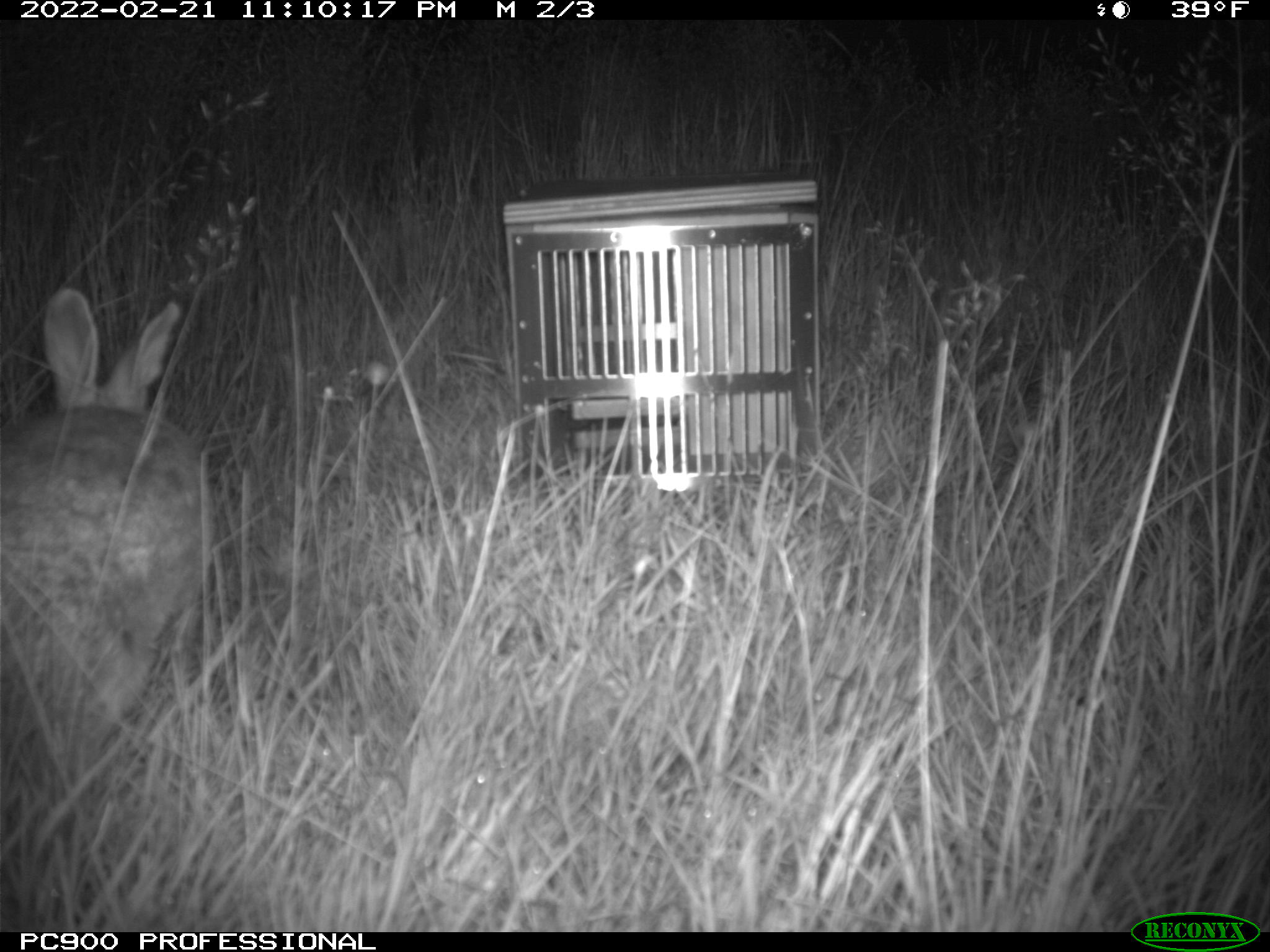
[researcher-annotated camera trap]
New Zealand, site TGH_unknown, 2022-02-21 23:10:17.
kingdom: Animalia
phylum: Chordata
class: Mammalia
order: Lagomorpha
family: Leporidae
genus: Oryctolagus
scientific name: Oryctolagus cuniculus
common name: european rabbit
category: rabbit